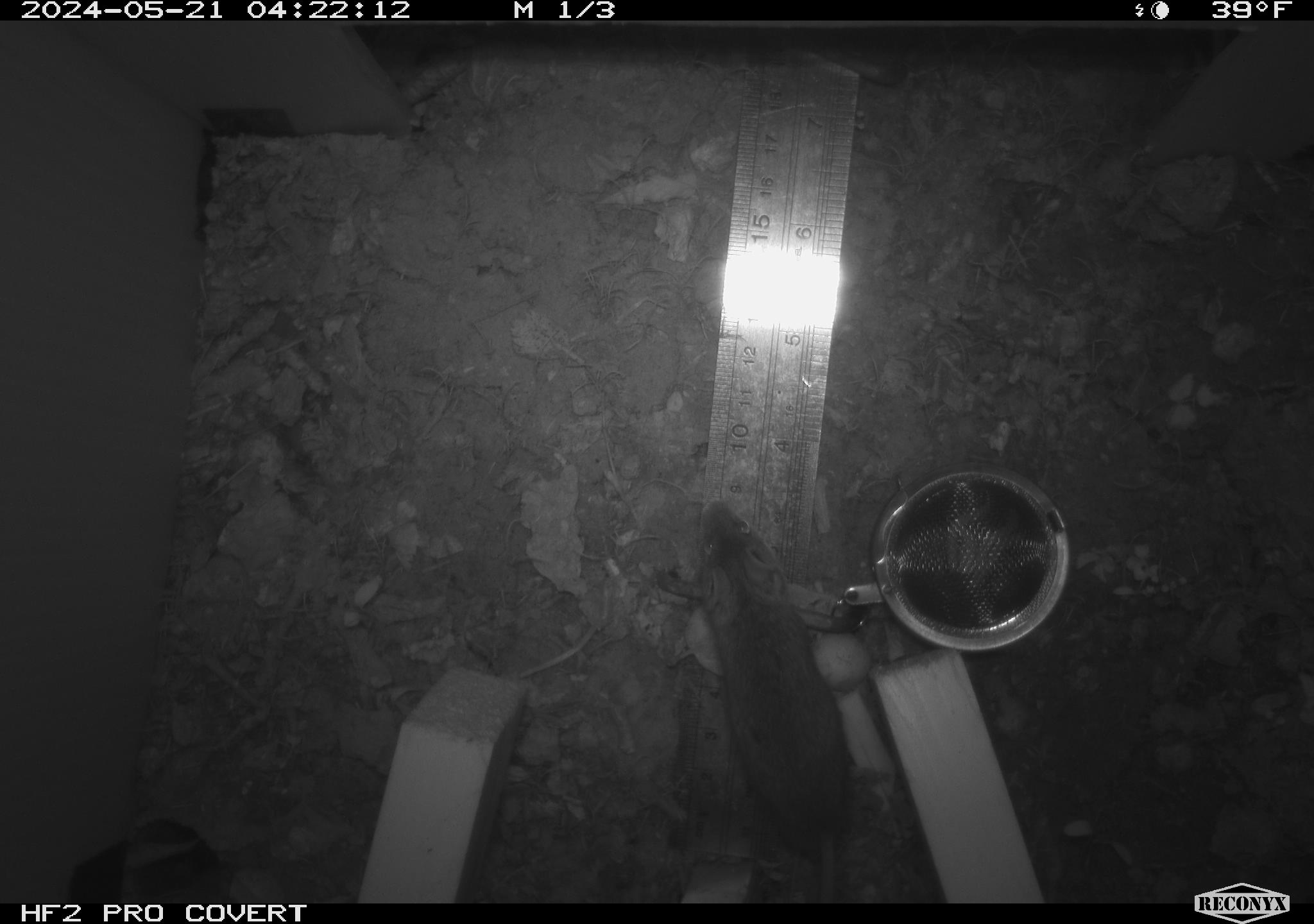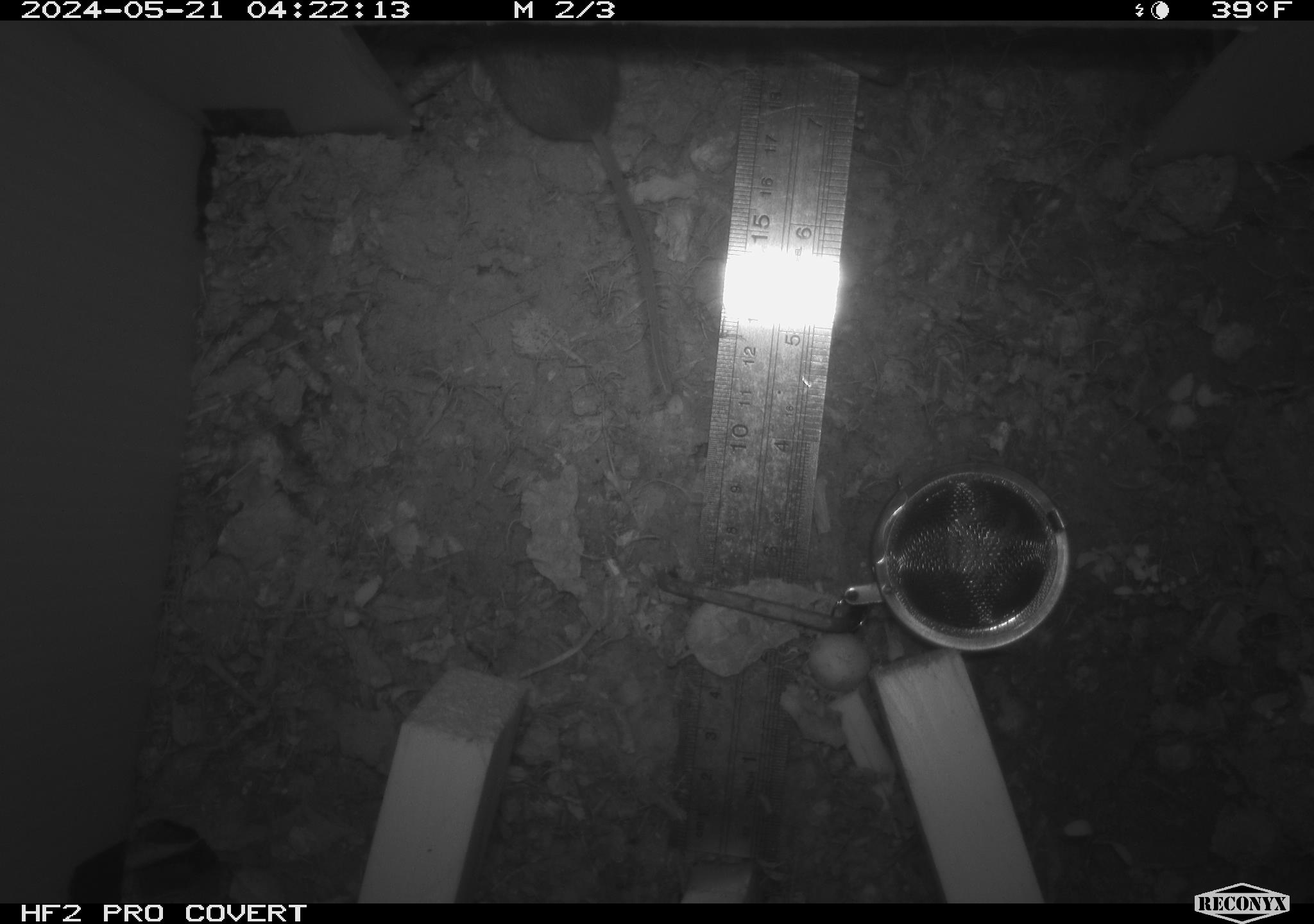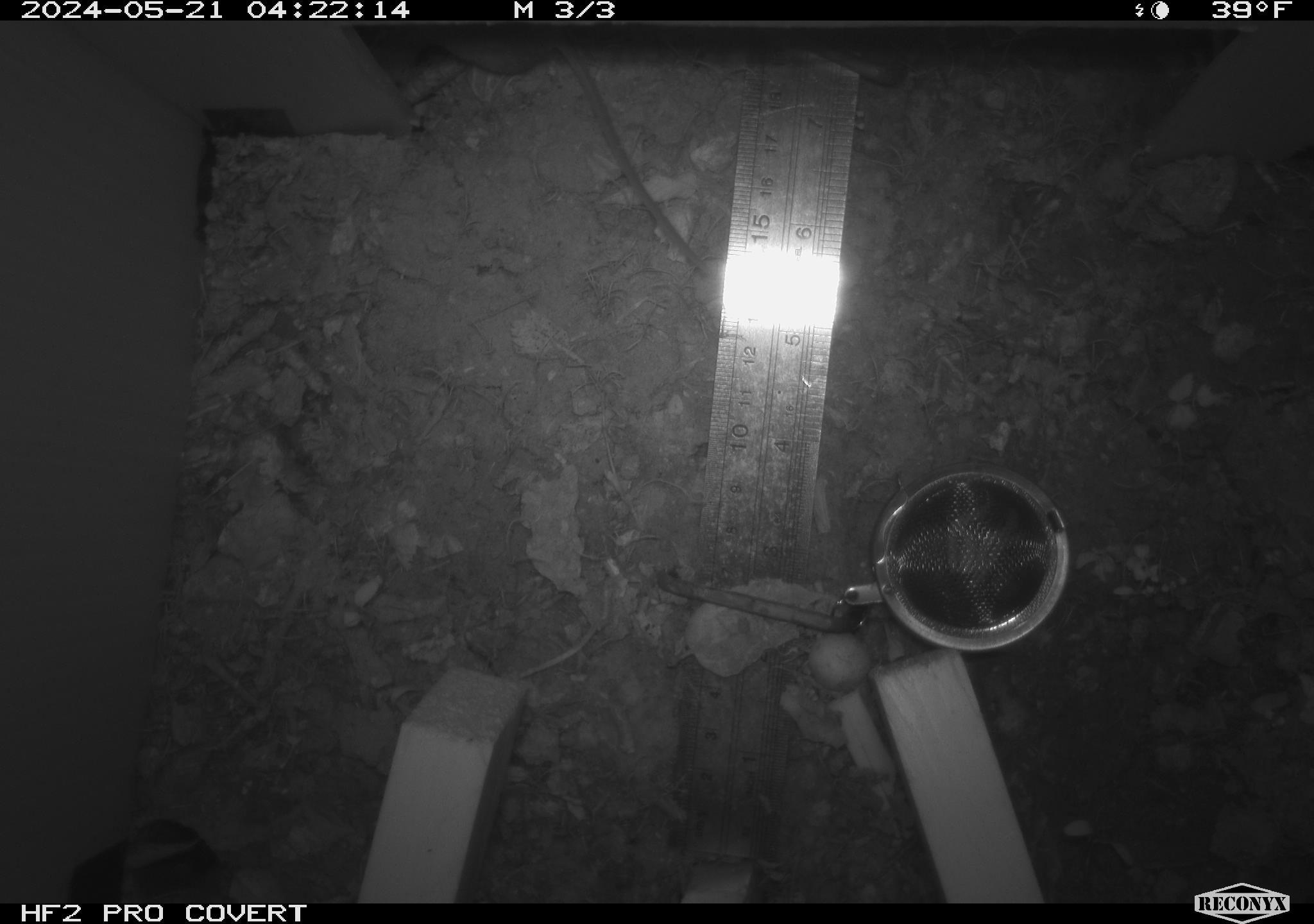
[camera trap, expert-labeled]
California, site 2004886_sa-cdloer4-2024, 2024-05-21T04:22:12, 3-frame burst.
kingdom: Animalia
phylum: Chordata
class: Mammalia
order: Rodentia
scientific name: Rodentia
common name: mouse species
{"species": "mouse species (Rodentia)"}